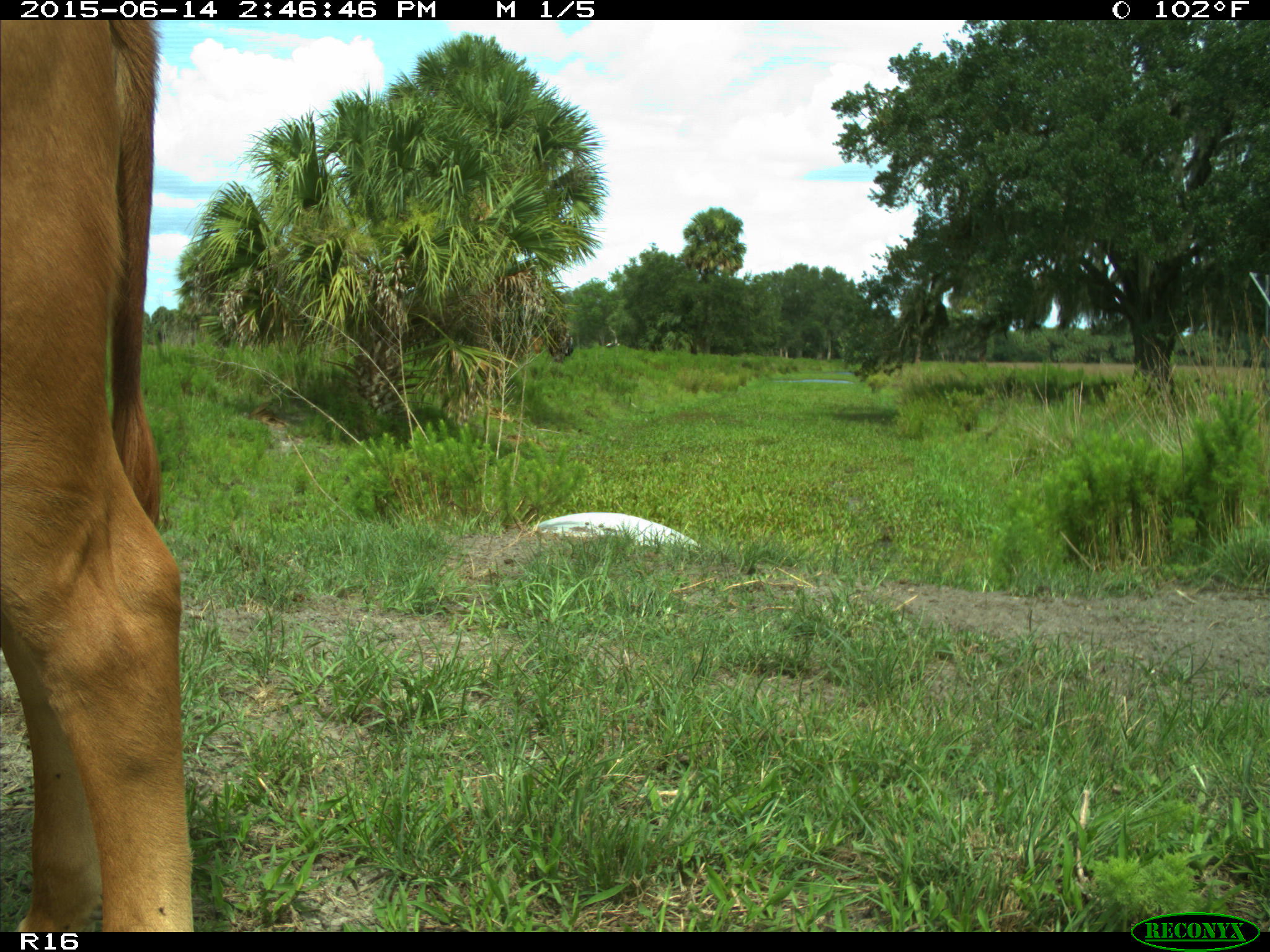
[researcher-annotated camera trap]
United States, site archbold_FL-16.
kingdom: Animalia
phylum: Chordata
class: Mammalia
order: Artiodactyla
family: Bovidae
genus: Bos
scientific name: Bos taurus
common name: domestic cow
Bos taurus (domestic cow).